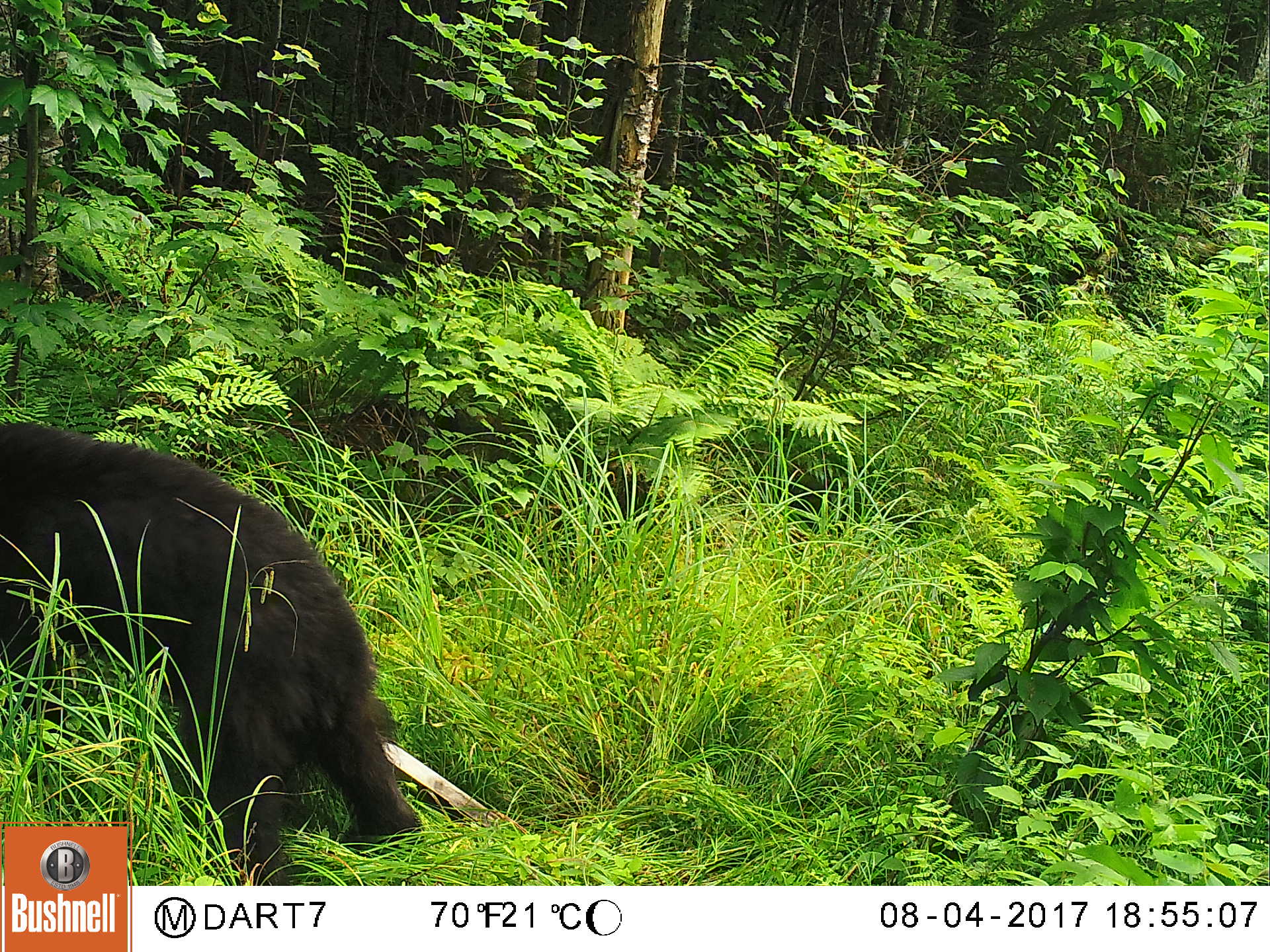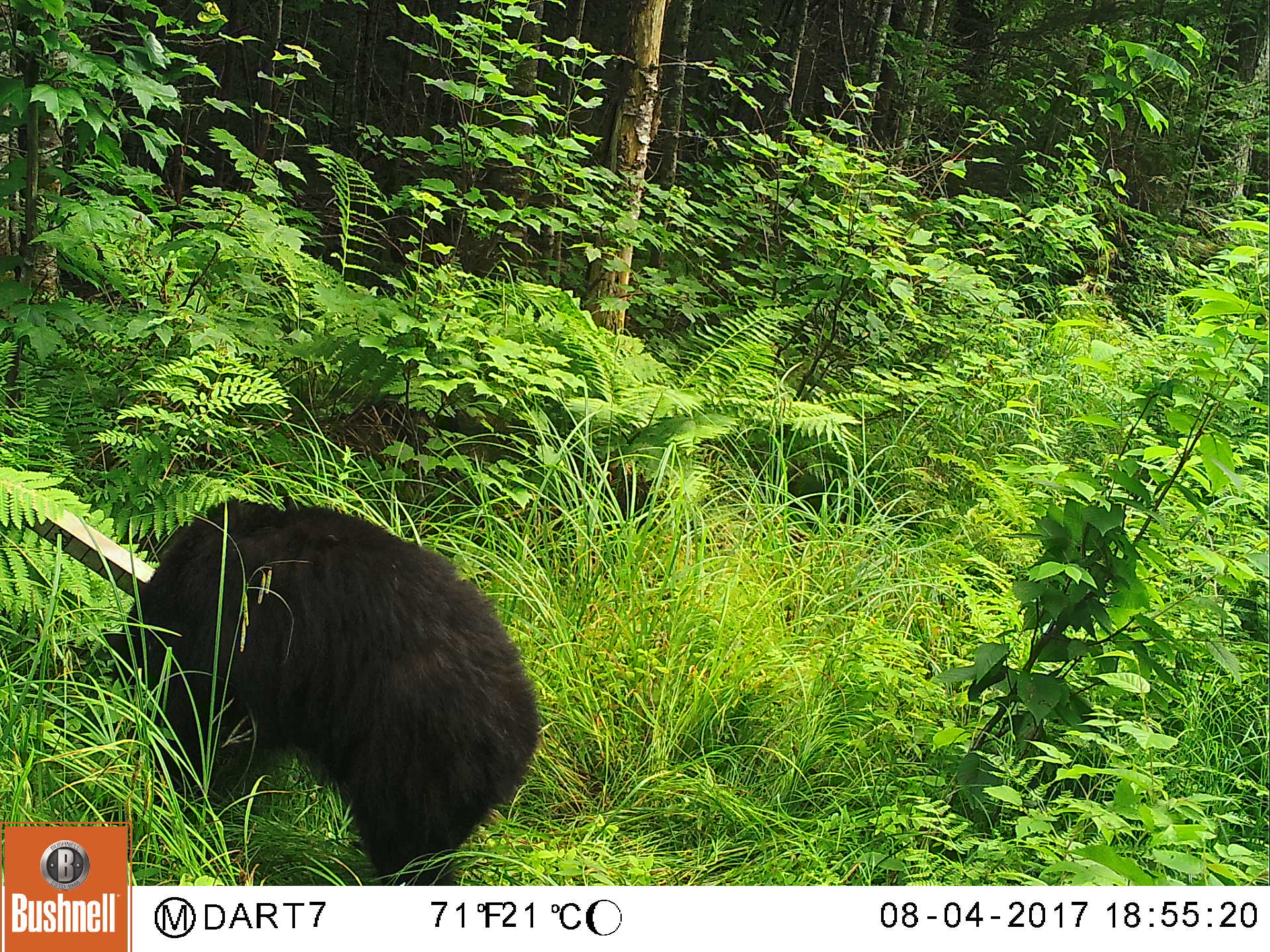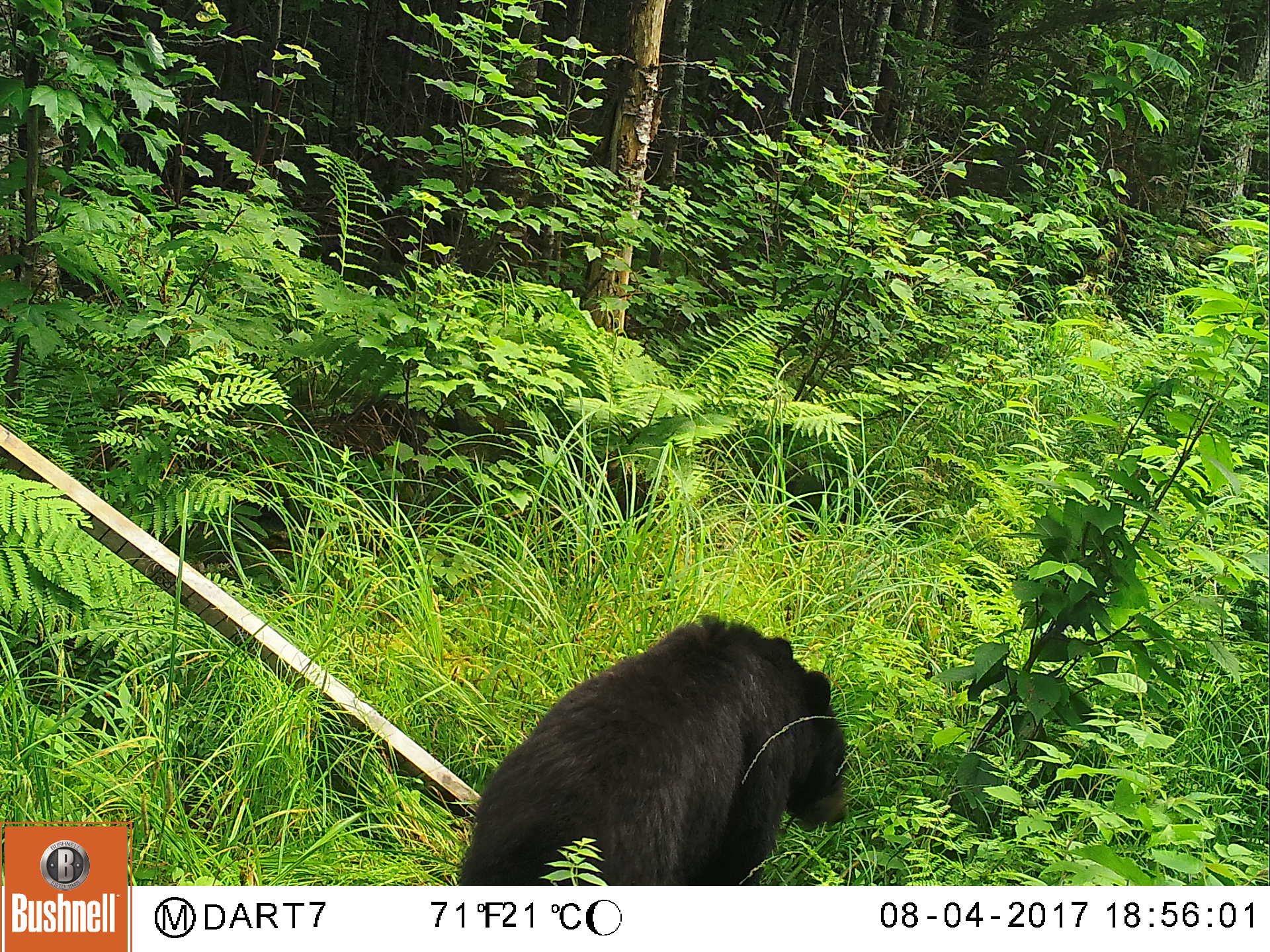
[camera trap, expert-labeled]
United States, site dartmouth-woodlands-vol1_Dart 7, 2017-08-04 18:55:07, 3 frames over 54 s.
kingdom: Animalia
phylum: Chordata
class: Mammalia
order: Carnivora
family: Ursidae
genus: Ursus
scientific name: Ursus americanus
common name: black bear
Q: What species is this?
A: Black bear (Ursus americanus).